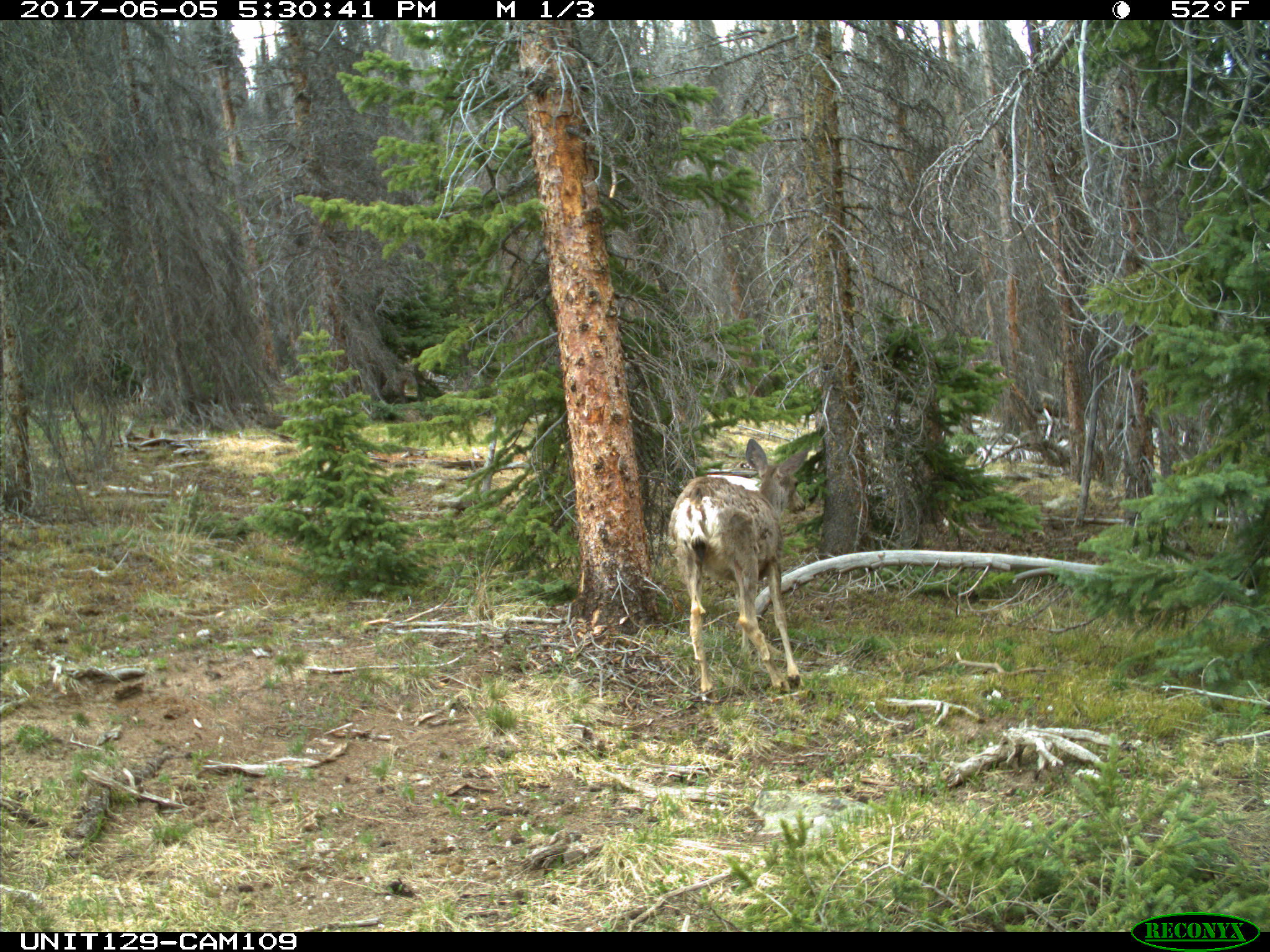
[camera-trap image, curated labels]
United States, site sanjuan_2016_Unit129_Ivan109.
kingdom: Animalia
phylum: Chordata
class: Mammalia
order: Artiodactyla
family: Cervidae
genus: Odocoileus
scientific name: Odocoileus hemionus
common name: mule deer